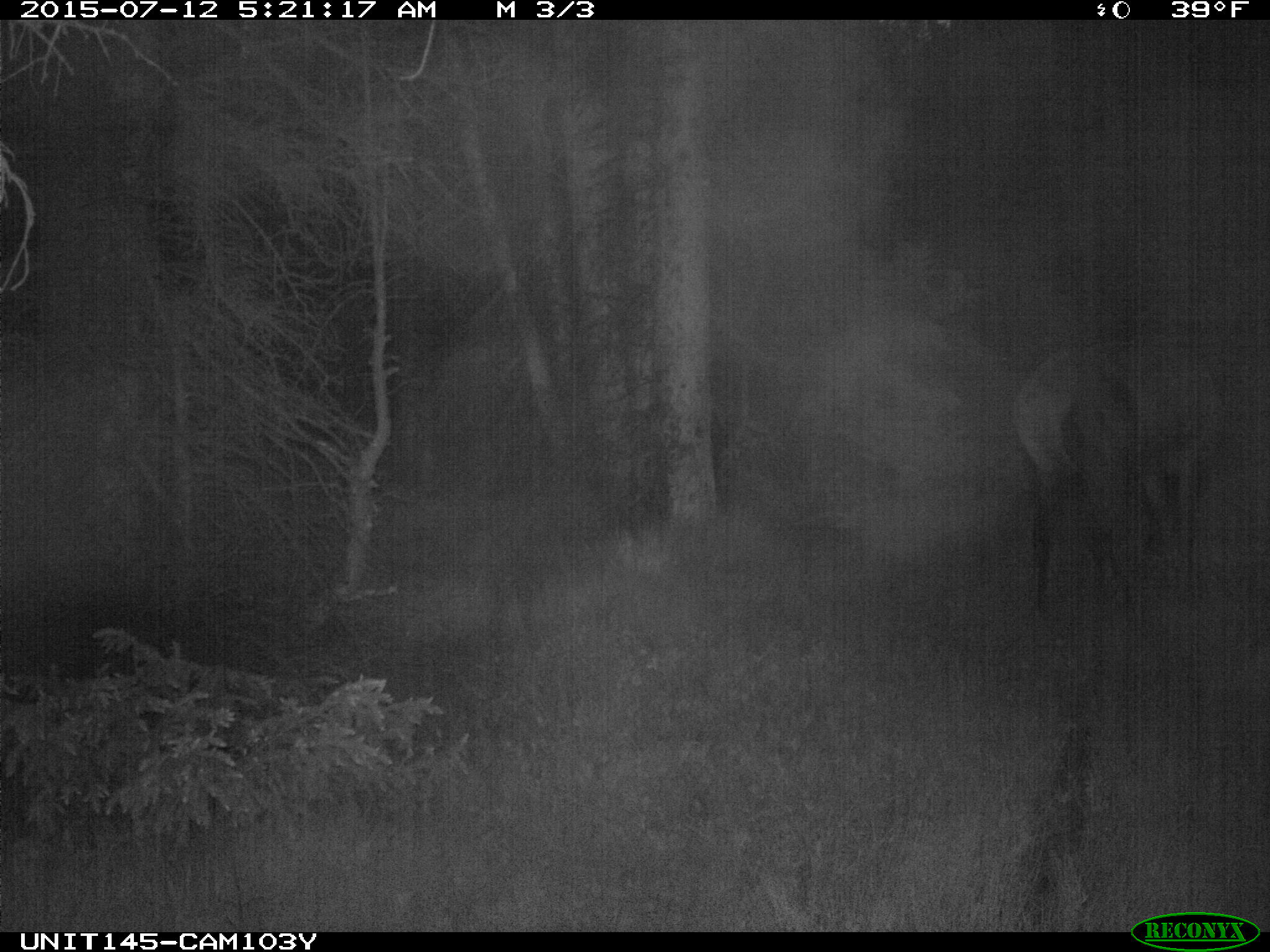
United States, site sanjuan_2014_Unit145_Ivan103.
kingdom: Animalia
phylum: Chordata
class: Mammalia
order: Artiodactyla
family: Cervidae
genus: Cervus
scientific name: Cervus elaphus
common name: red deer